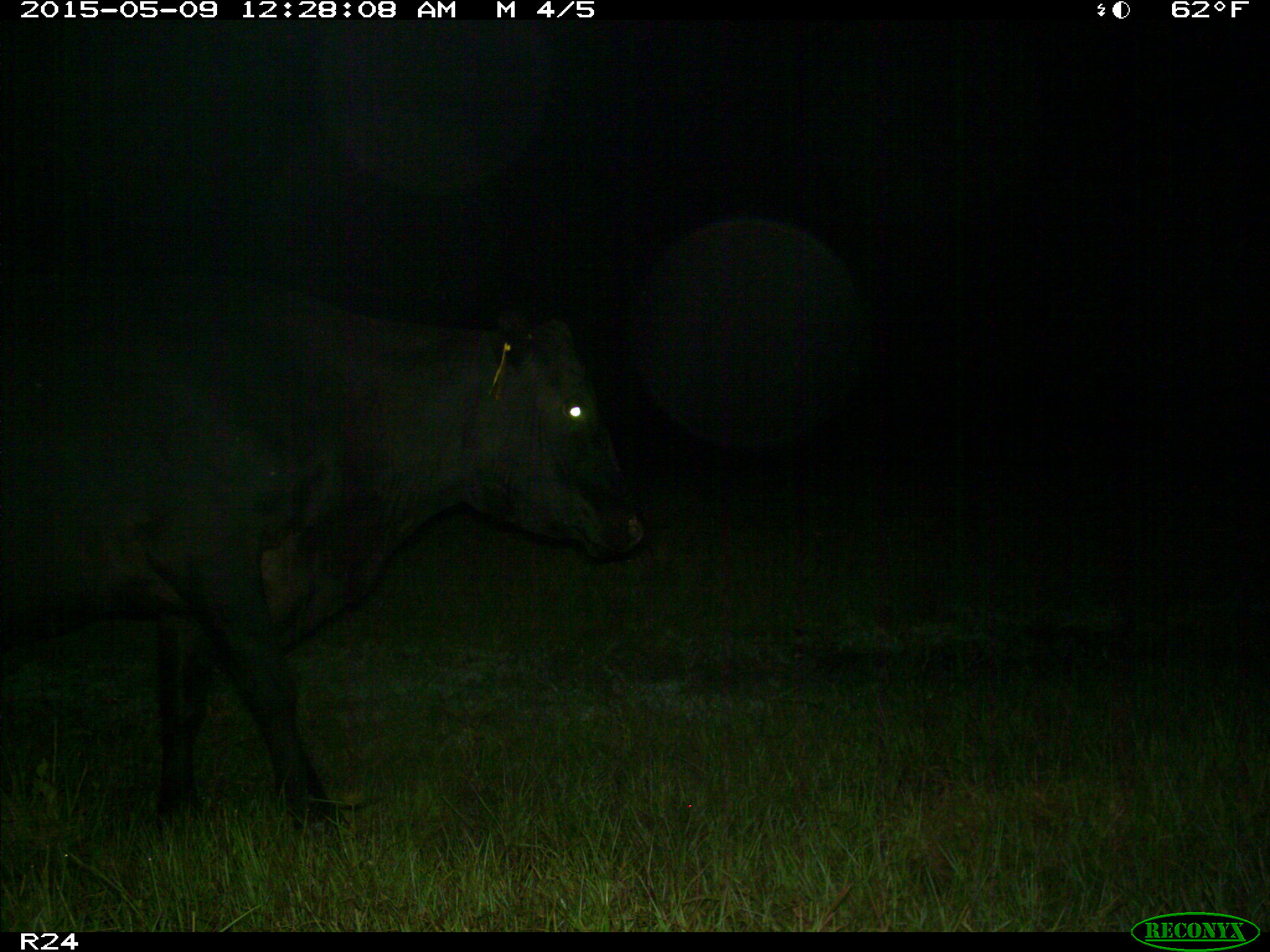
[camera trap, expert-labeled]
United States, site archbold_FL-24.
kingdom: Animalia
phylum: Chordata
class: Mammalia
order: Artiodactyla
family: Bovidae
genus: Bos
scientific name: Bos taurus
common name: domestic cow